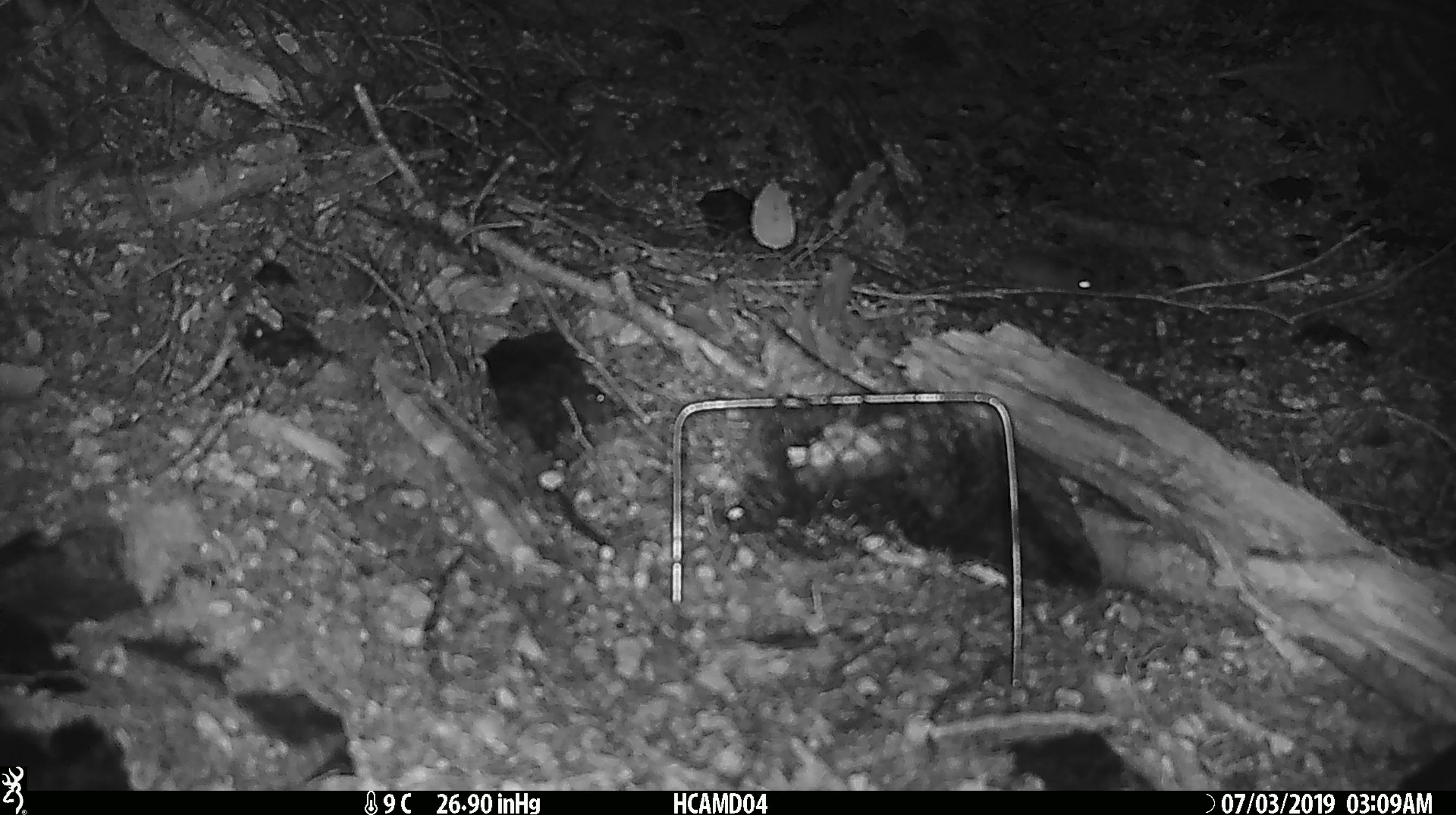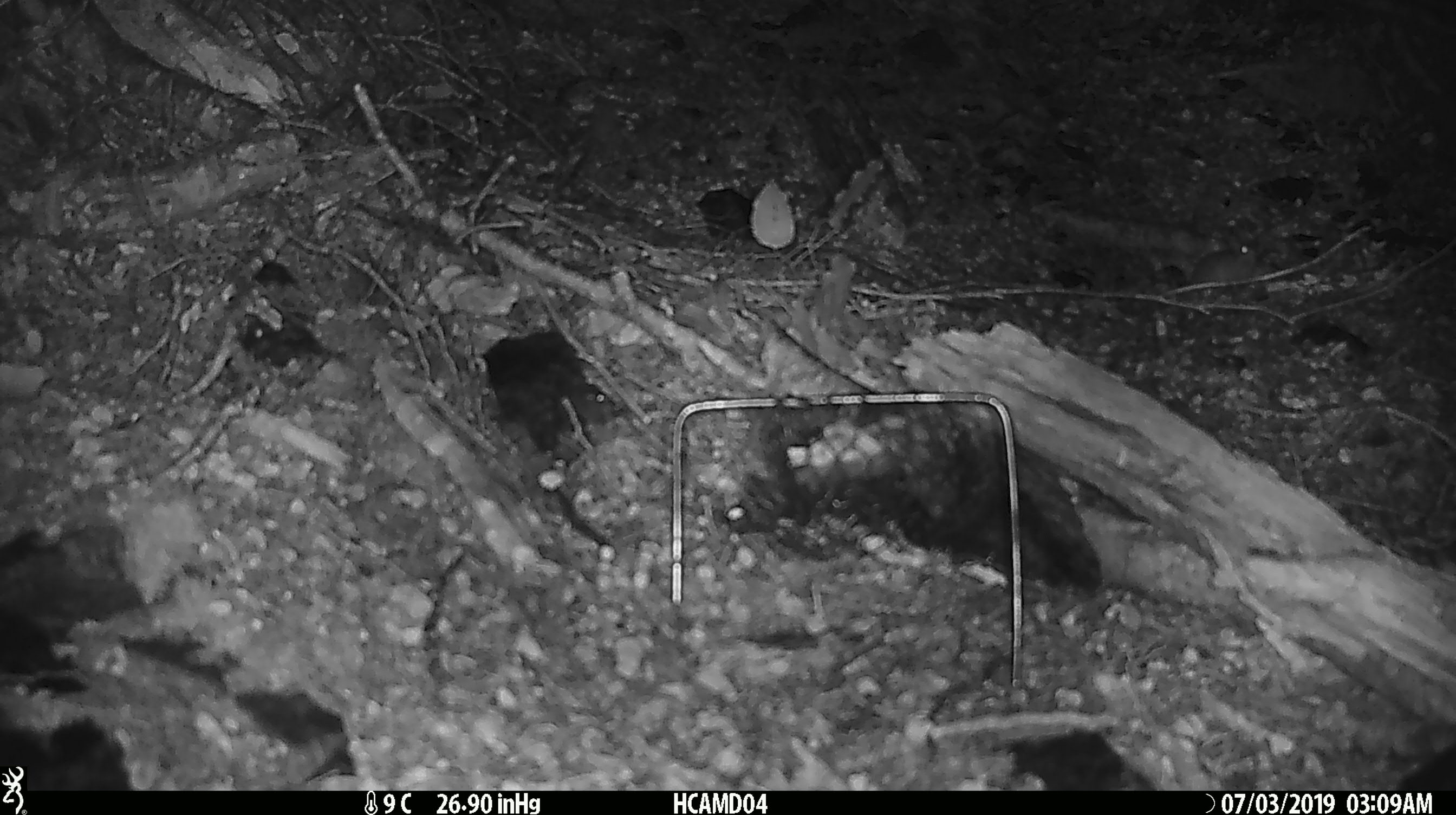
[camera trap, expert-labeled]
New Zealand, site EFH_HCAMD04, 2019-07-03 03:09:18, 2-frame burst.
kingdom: Animalia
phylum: Chordata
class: Mammalia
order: Rodentia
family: Muridae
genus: Mus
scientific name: Mus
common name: mouse